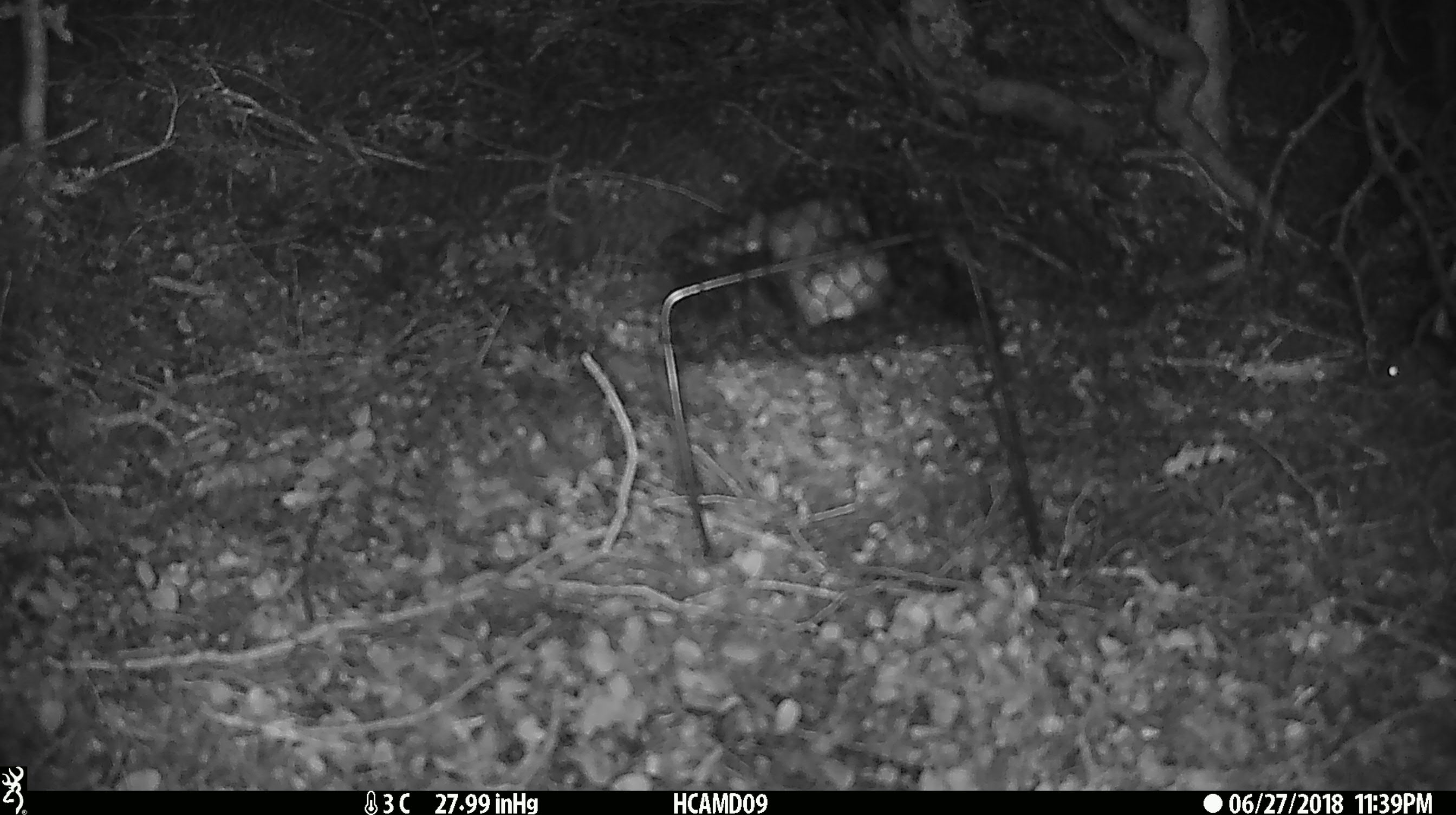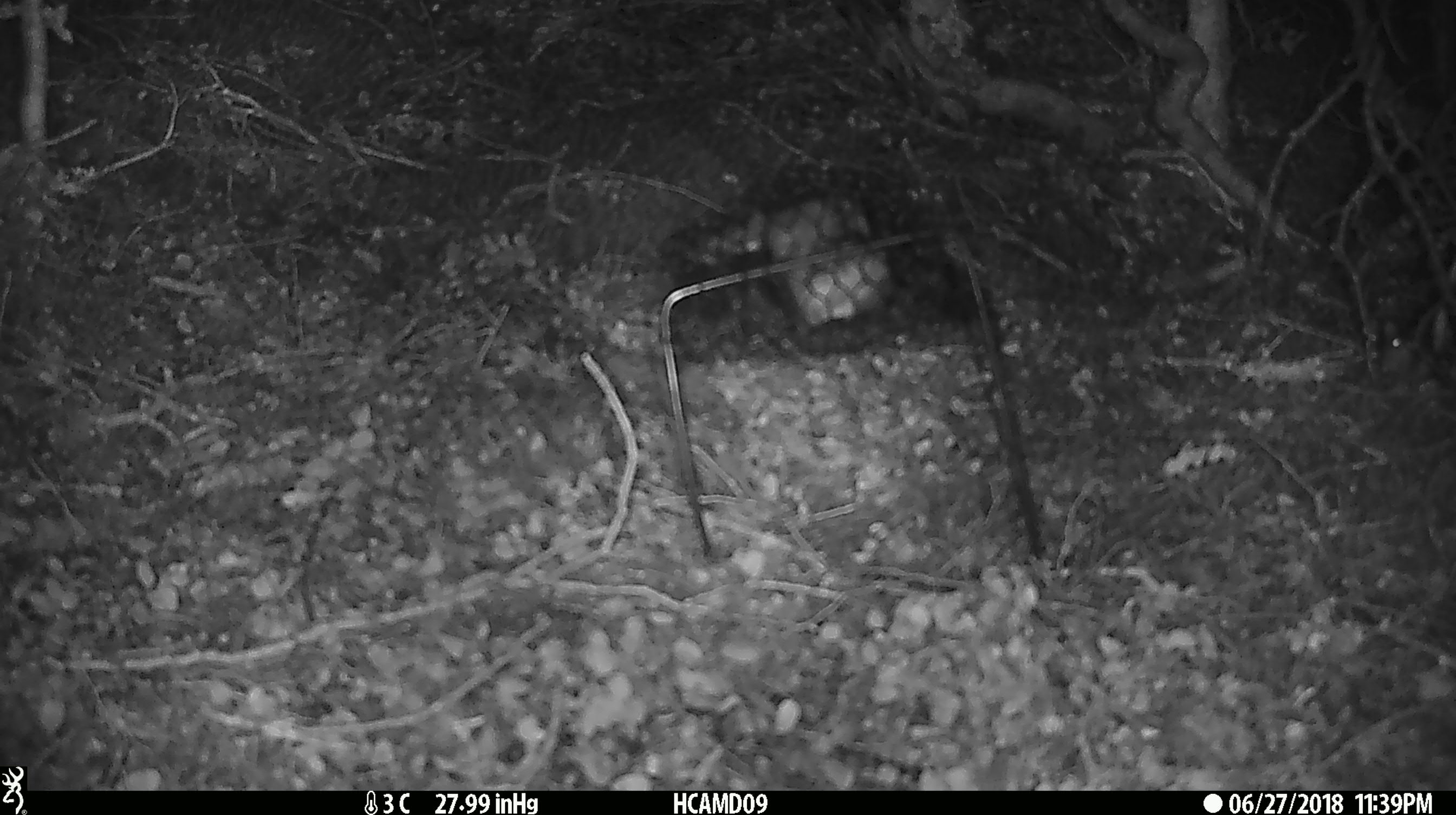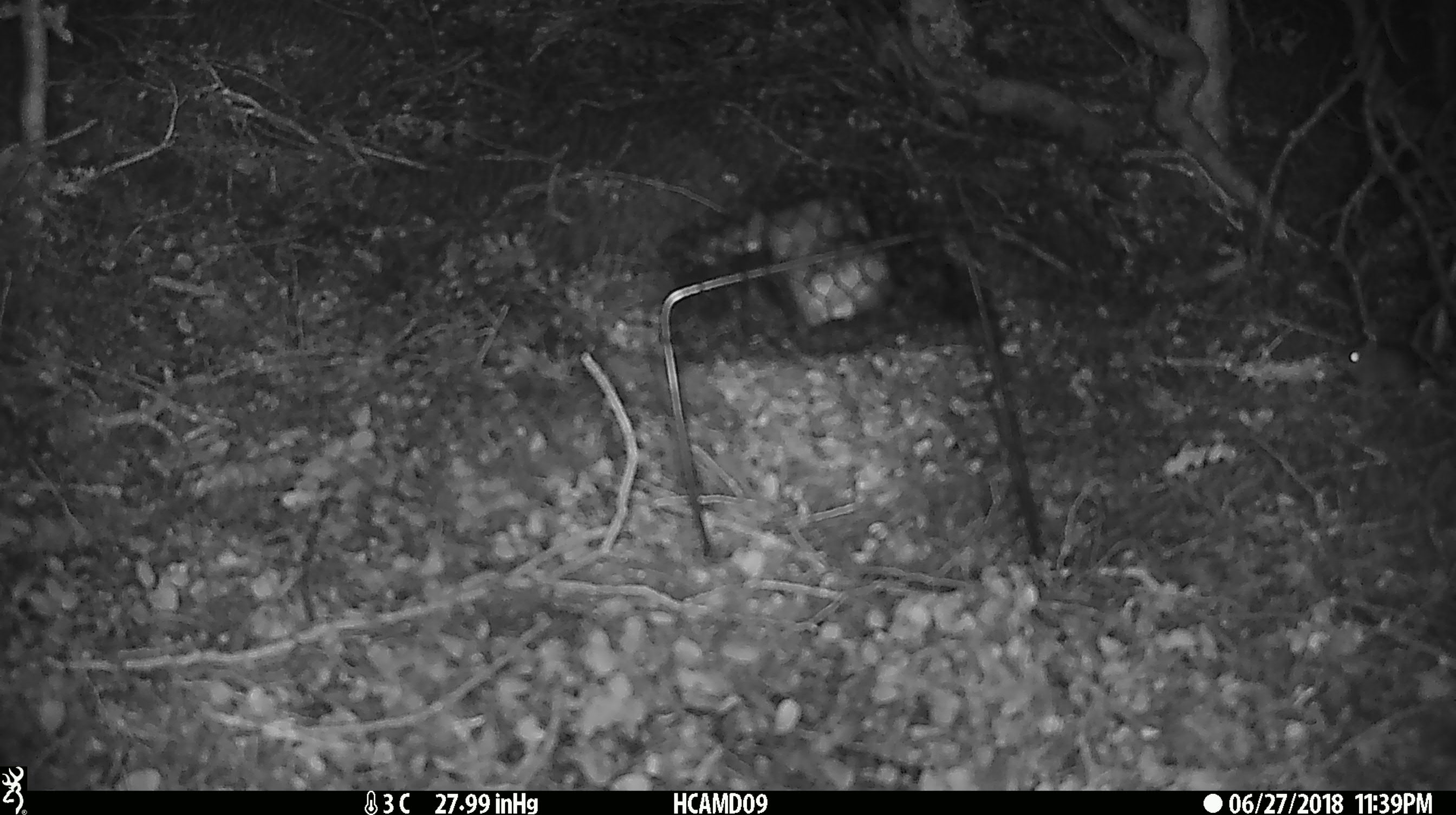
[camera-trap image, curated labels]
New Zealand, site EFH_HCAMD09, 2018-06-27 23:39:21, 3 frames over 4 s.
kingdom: Animalia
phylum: Chordata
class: Mammalia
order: Rodentia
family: Muridae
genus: Mus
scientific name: Mus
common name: mouse